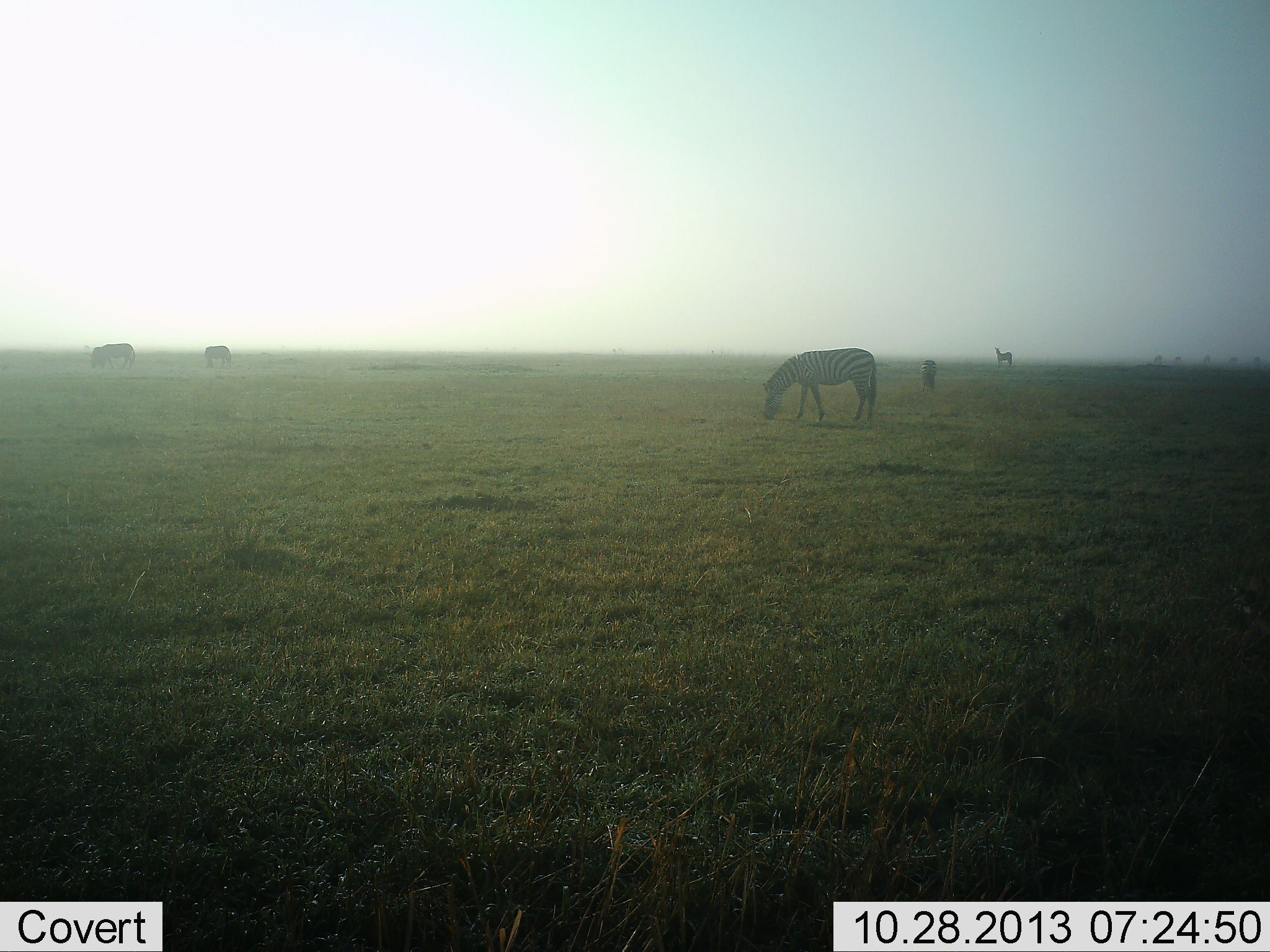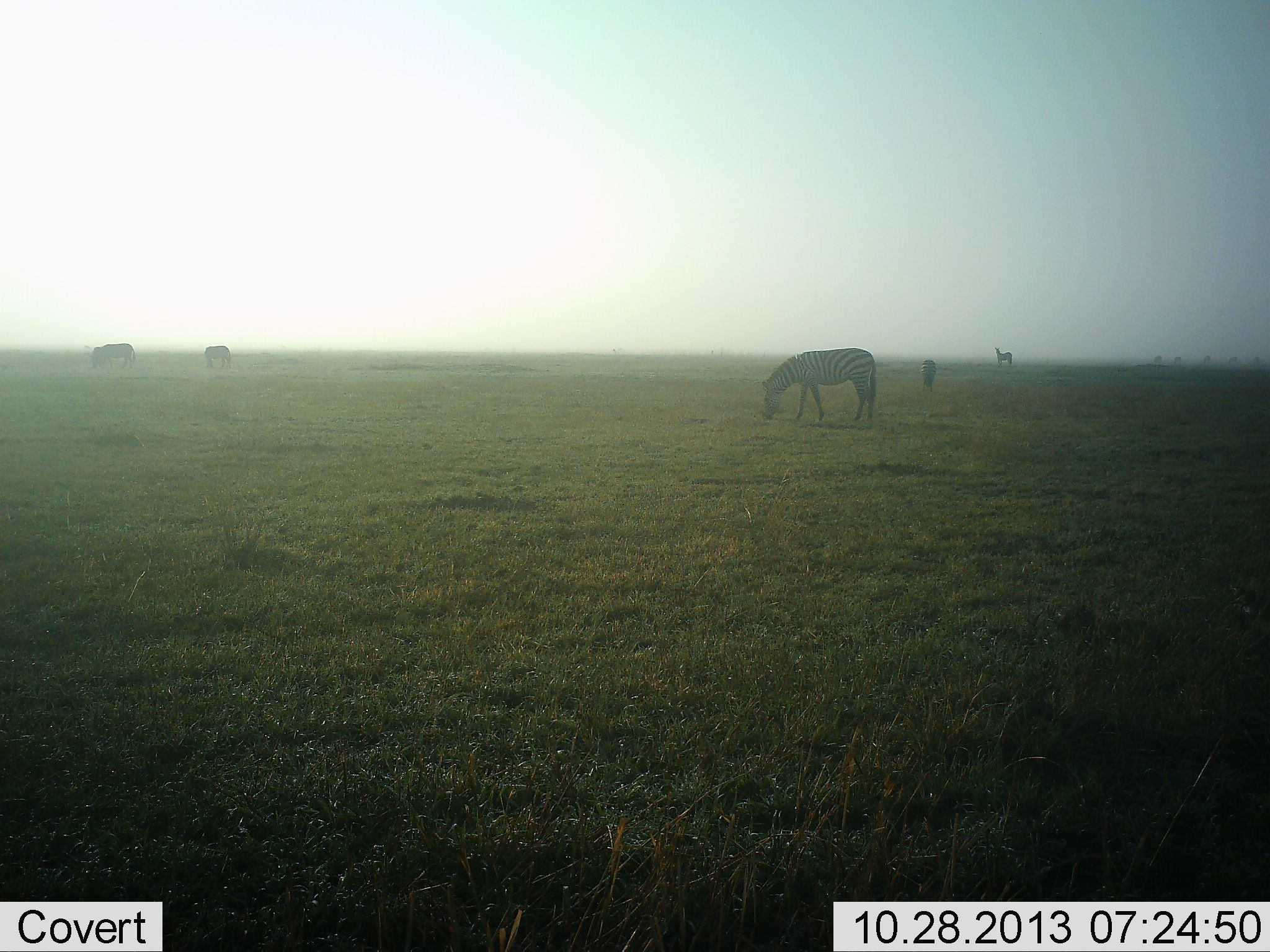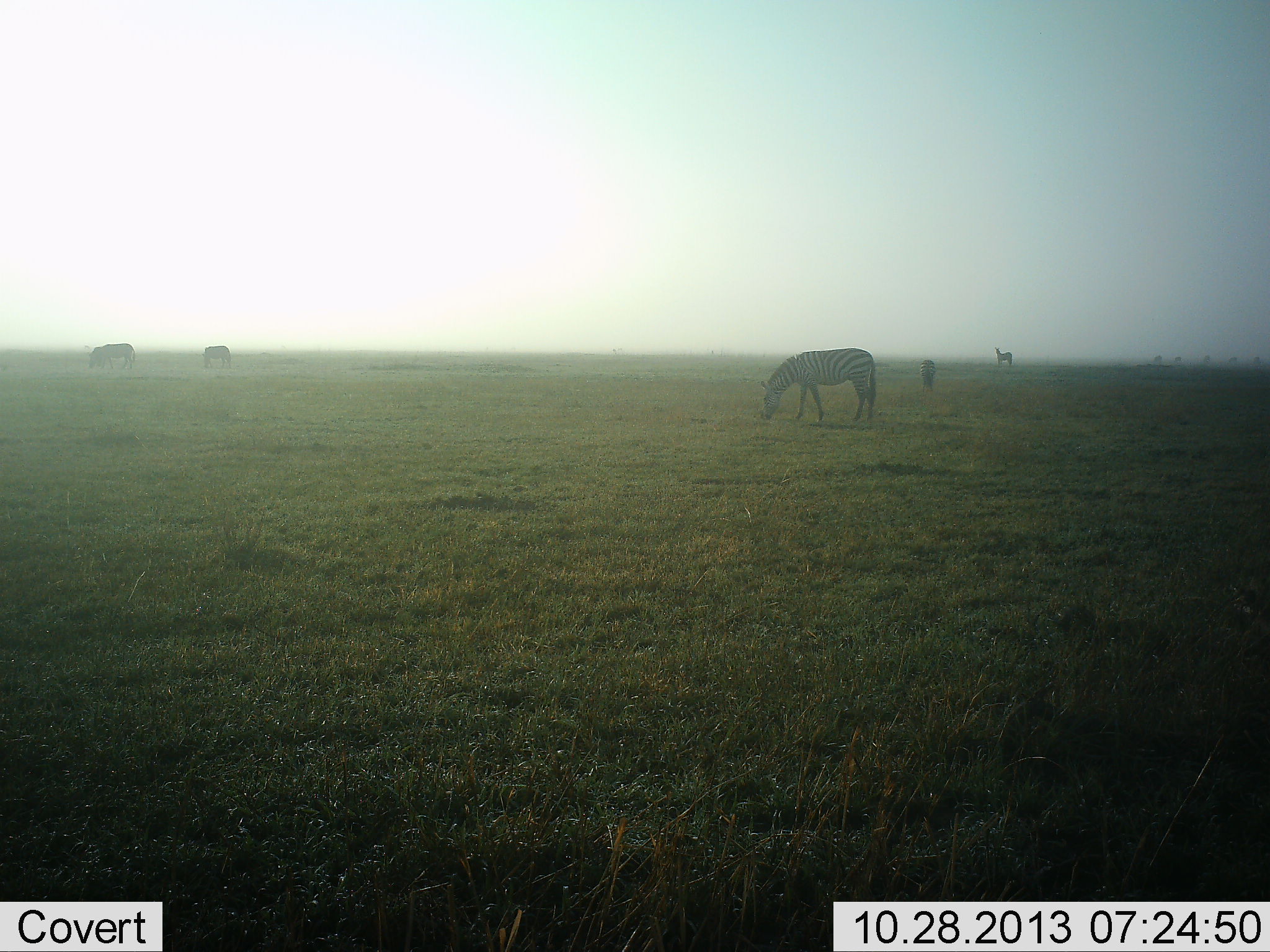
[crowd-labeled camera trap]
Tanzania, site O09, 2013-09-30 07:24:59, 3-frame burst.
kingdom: Animalia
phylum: Chordata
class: Mammalia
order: Perissodactyla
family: Equidae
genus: Equus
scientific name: Equus quagga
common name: plains zebra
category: zebra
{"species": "zebra (plains zebra) (Equus quagga)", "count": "5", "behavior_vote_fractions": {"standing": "35%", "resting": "0%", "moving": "5%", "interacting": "0%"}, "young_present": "0%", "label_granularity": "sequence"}